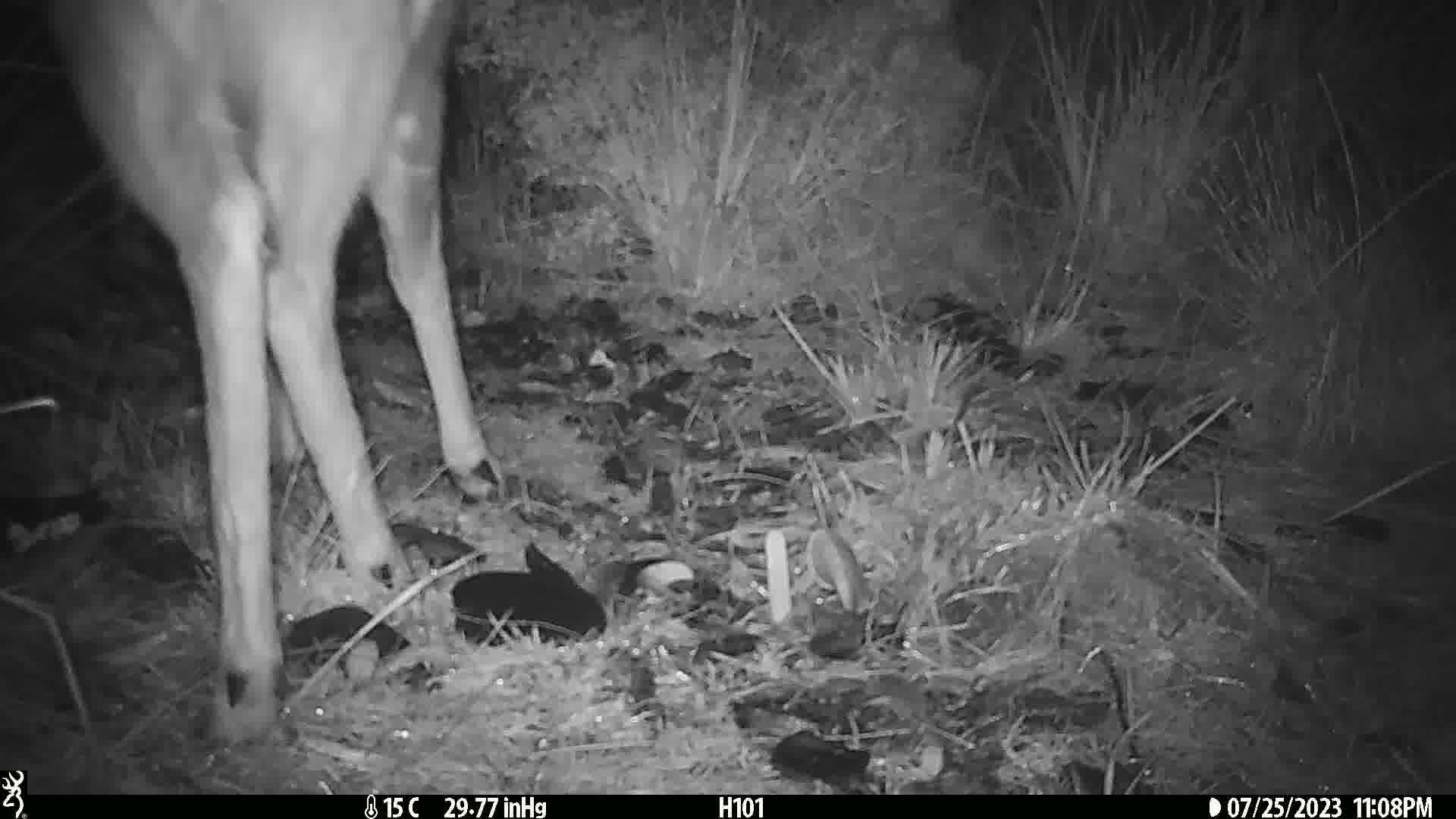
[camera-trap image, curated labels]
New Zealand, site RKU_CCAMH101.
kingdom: Animalia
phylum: Chordata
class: Mammalia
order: Artiodactyla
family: Cervidae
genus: Odocoileus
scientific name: Odocoileus virginianus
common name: white-tailed deer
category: white tailed deer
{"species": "white tailed deer (white-tailed deer) (Odocoileus virginianus)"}